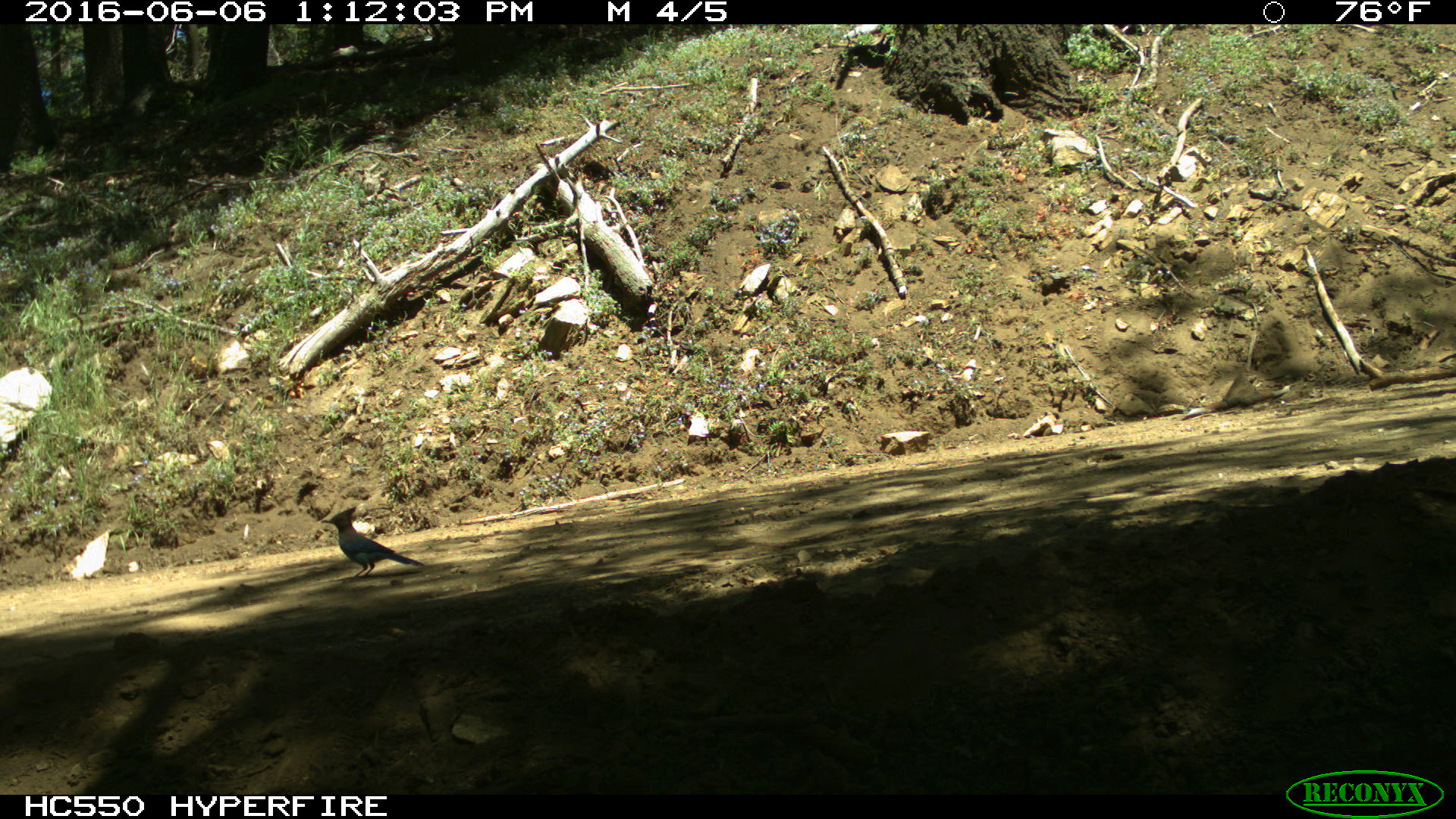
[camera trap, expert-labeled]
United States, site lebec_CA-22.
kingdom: Animalia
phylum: Chordata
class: Aves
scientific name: Aves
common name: birds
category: unidentified bird